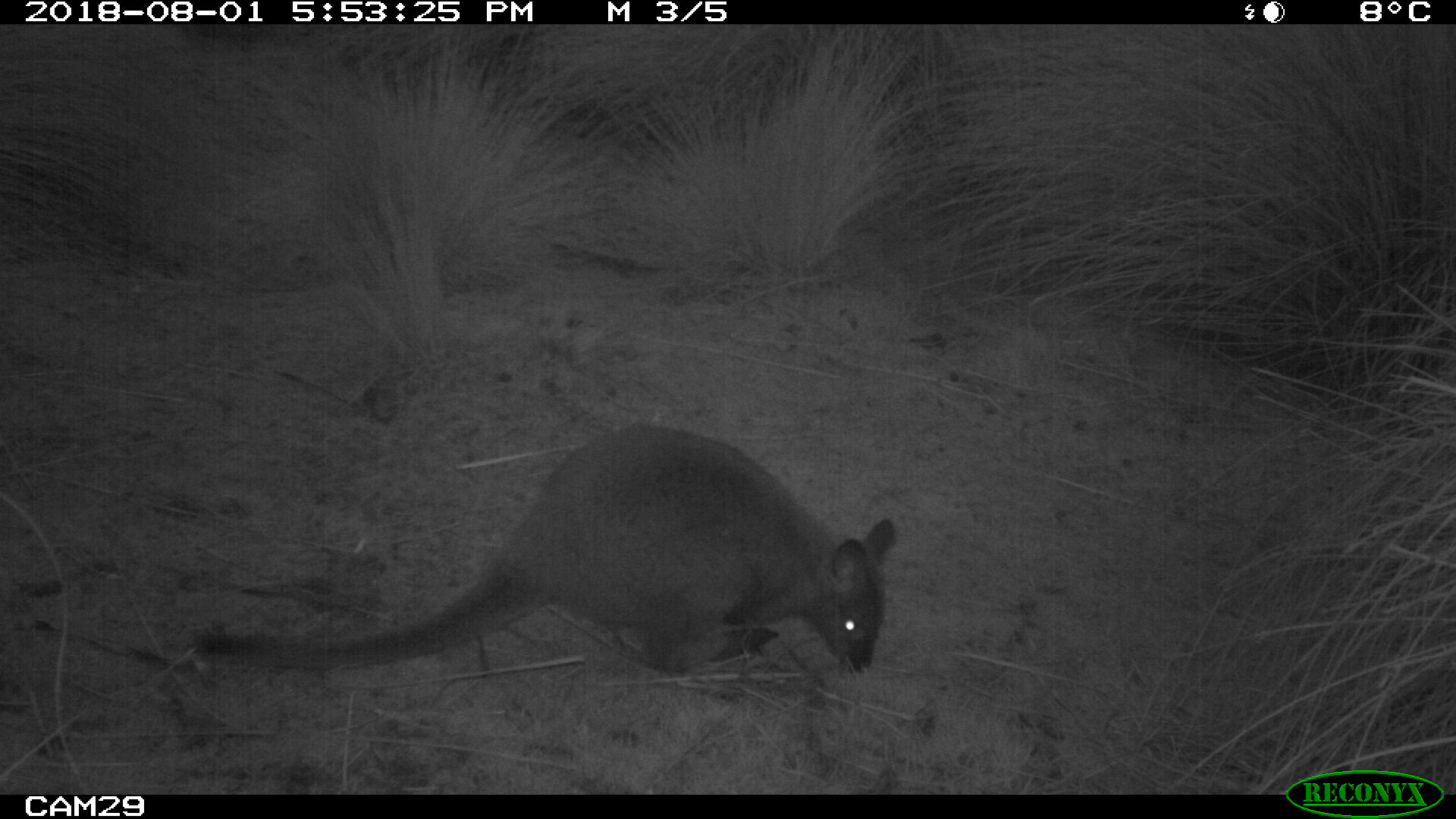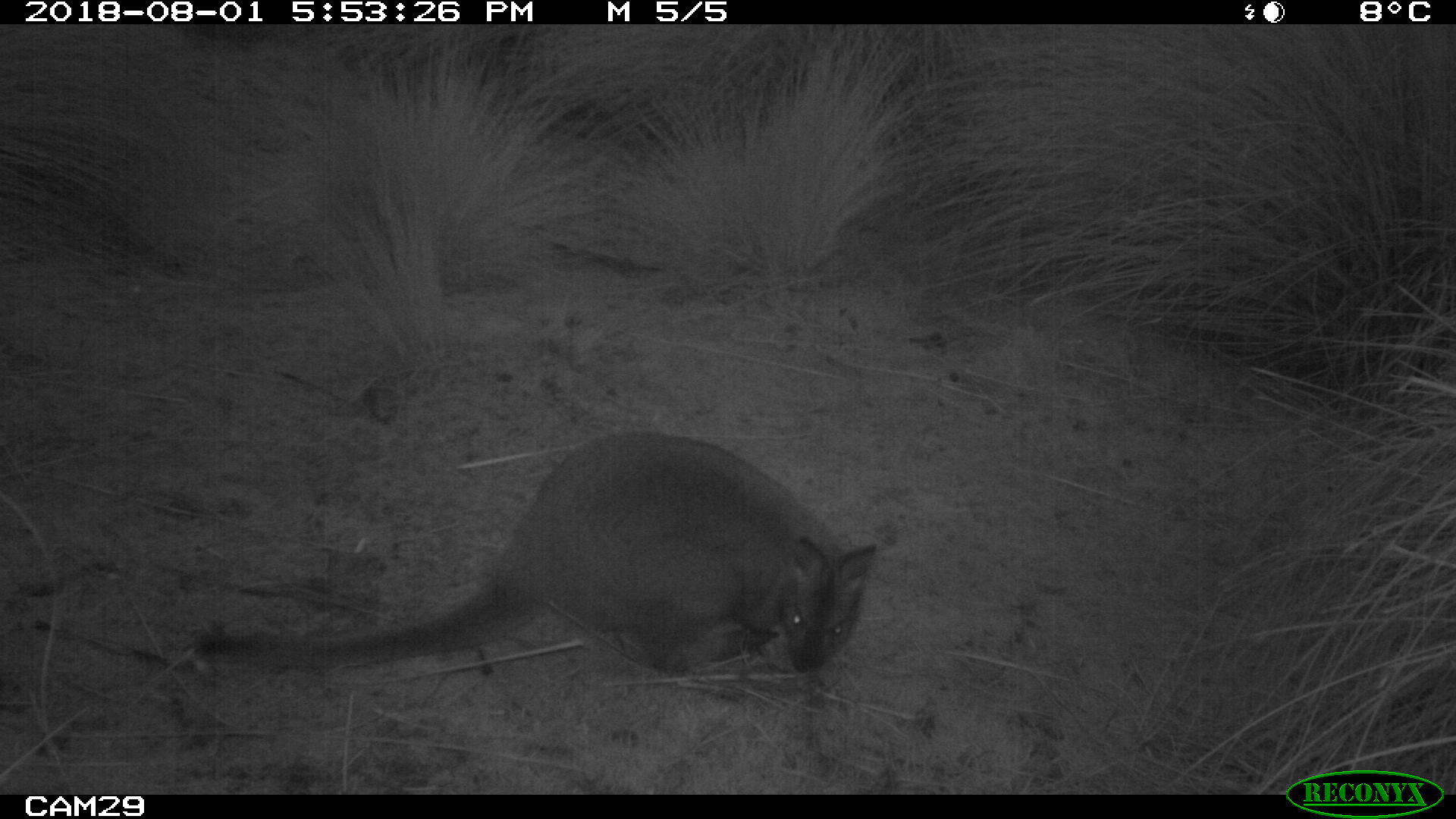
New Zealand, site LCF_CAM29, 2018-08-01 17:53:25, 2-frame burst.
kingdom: Animalia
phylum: Chordata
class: Mammalia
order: Diprotodontia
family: Macropodidae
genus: Notamacropus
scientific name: Notamacropus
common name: wallaby